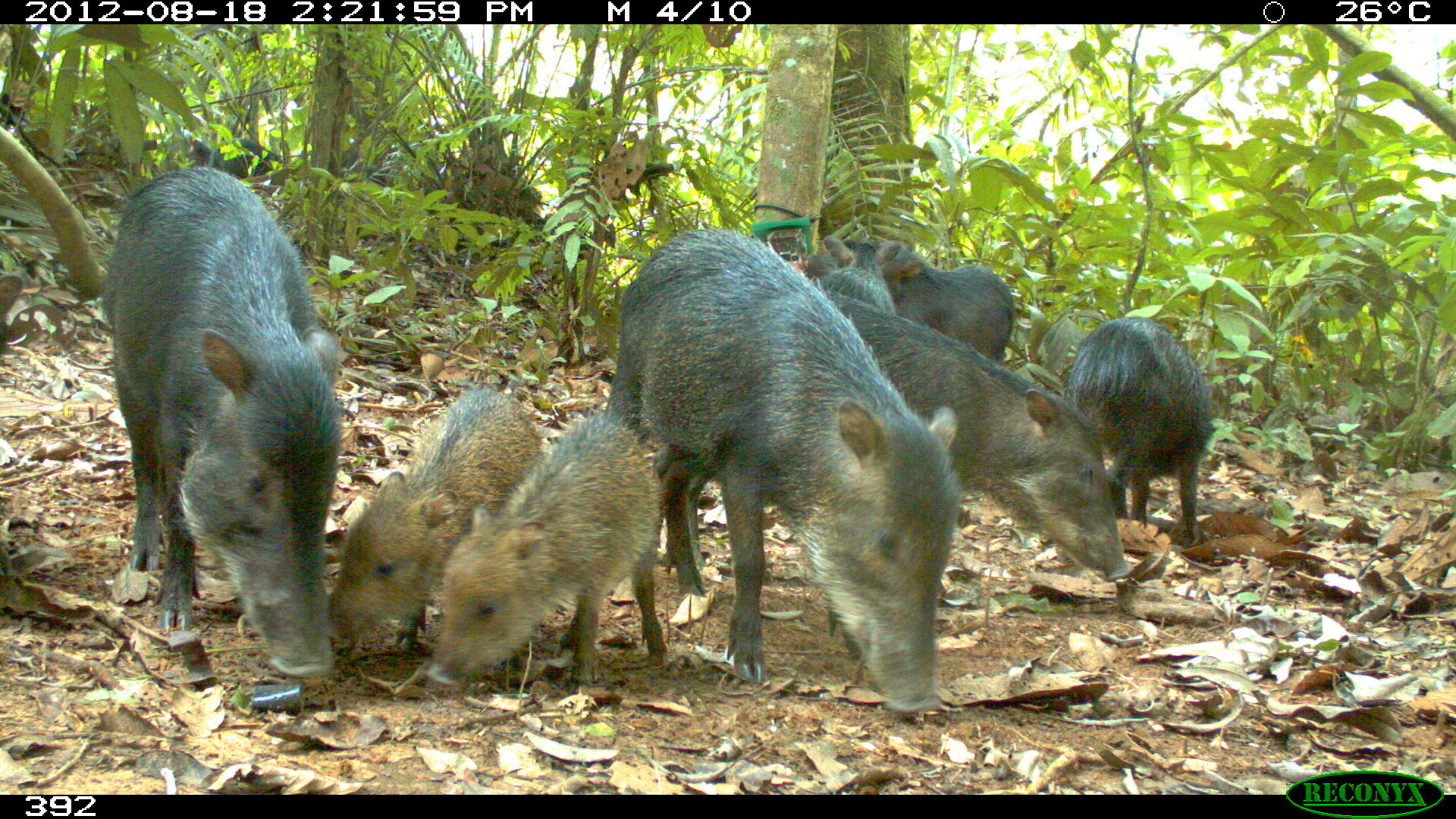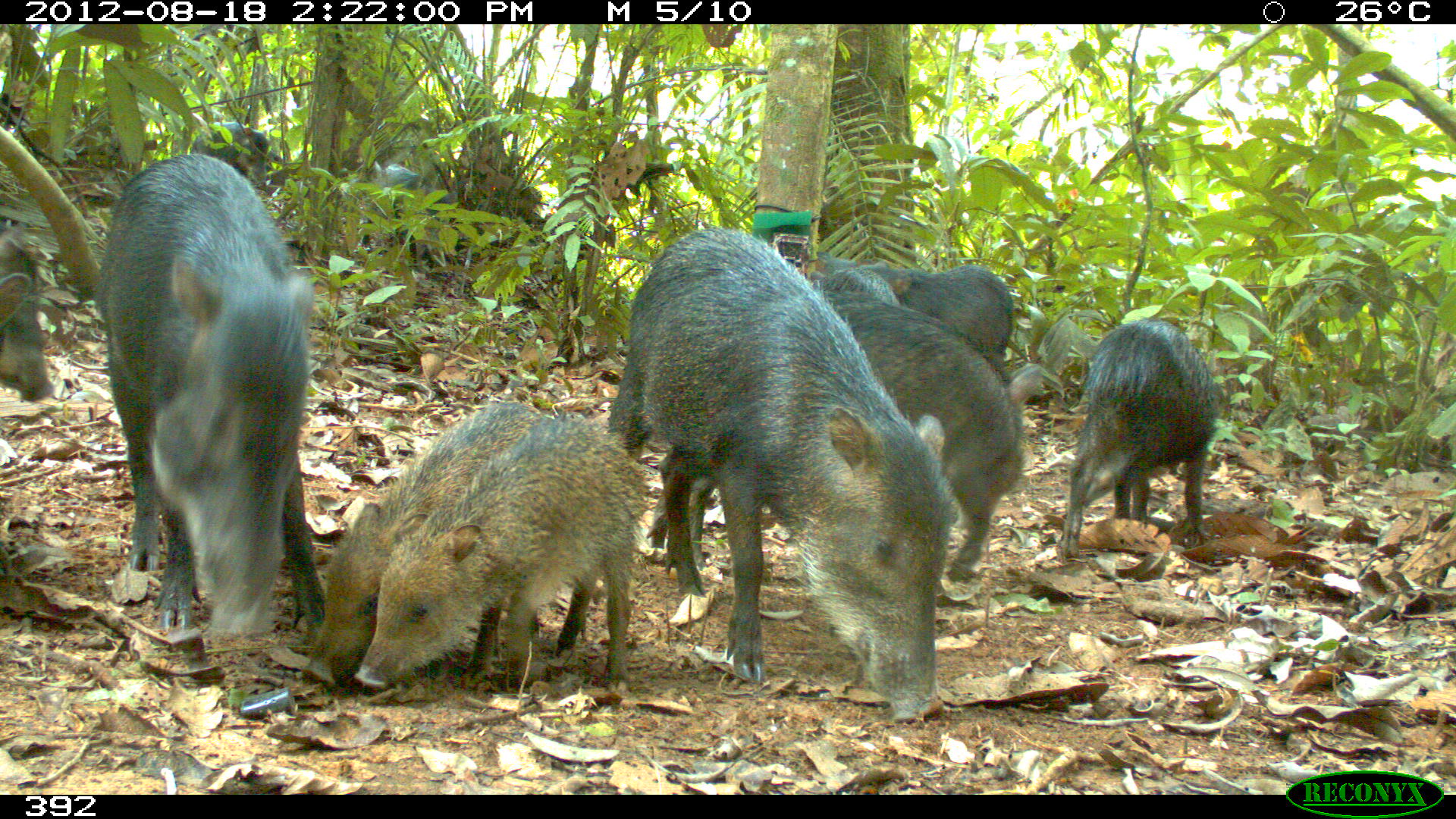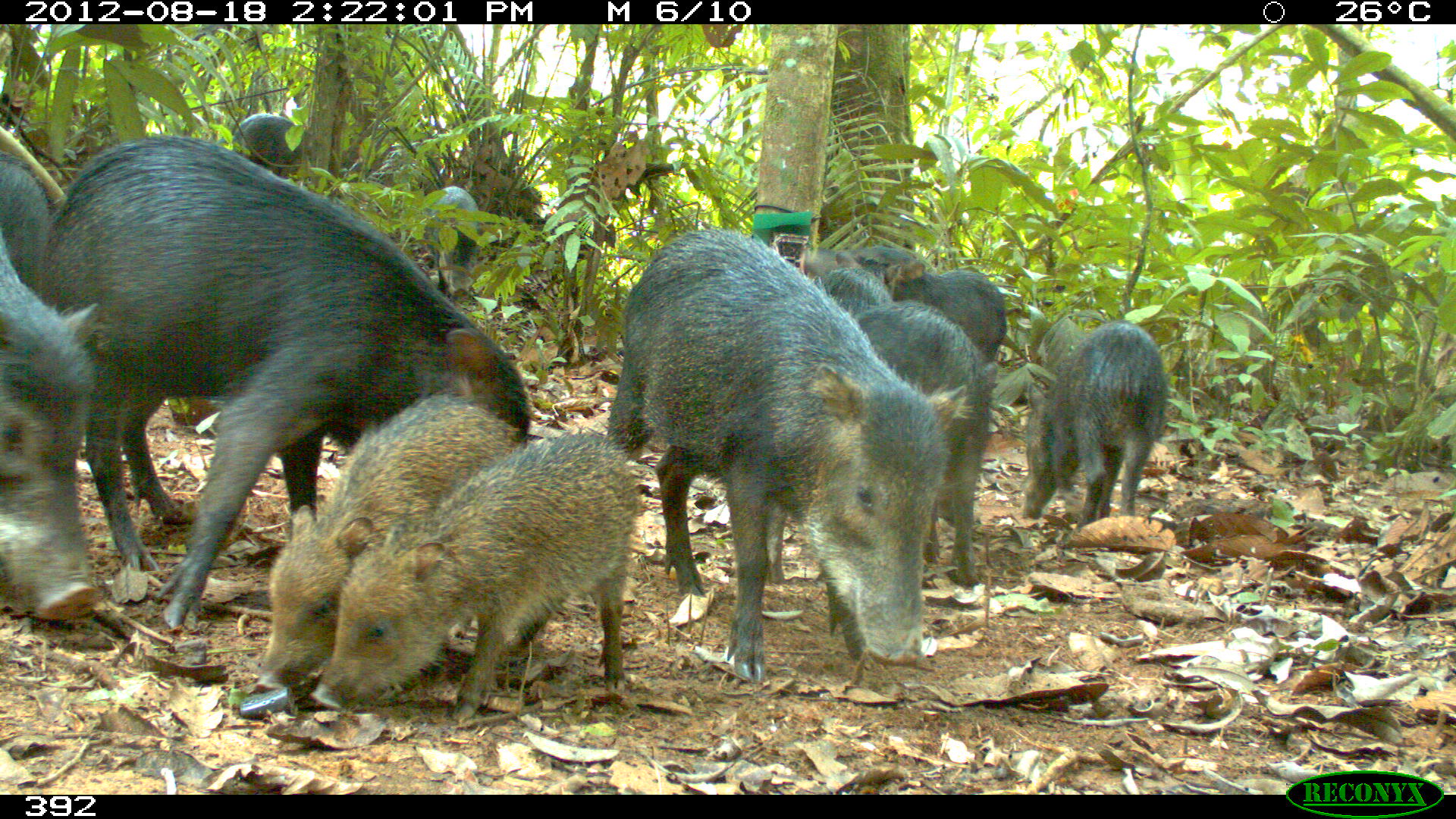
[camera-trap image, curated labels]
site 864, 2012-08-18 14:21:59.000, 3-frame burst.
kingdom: Animalia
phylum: Chordata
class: Mammalia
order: Artiodactyla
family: Tayassuidae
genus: Tayassu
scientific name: Tayassu pecari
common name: white-lipped peccary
Tayassu pecari (white-lipped peccary).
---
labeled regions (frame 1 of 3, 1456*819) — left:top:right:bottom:
tayassu pecari: 561:226:958:709; 101:167:343:681; 820:286:1131:582; 439:413:661:683; 328:387:542:651; 1067:314:1212:540; 855:238:1012:365; 813:235:900:318; 208:136:283:180; 147:131:210:166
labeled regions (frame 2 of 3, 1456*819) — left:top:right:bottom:
tayassu pecari: 547:224:962:720; 93:155:324:636; 644:307:1024:582; 354:414:646:696; 305:402:545:688; 1055:318:1221:559; 809:249:1013:373; 336:161:458:266; 0:222:53:401; 189:123:269:188; 809:260:922:306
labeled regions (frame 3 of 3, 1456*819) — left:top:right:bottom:
tayassu pecari: 38:137:526:630; 607:230:965:681; 313:433:638:724; 256:394:522:690; 767:252:932:579; 0:155:97:617; 852:302:998:585; 1019:321:1167:528; 892:269:1006:367; 424:186:479:292; 231:114:306:178; 803:246:928:284